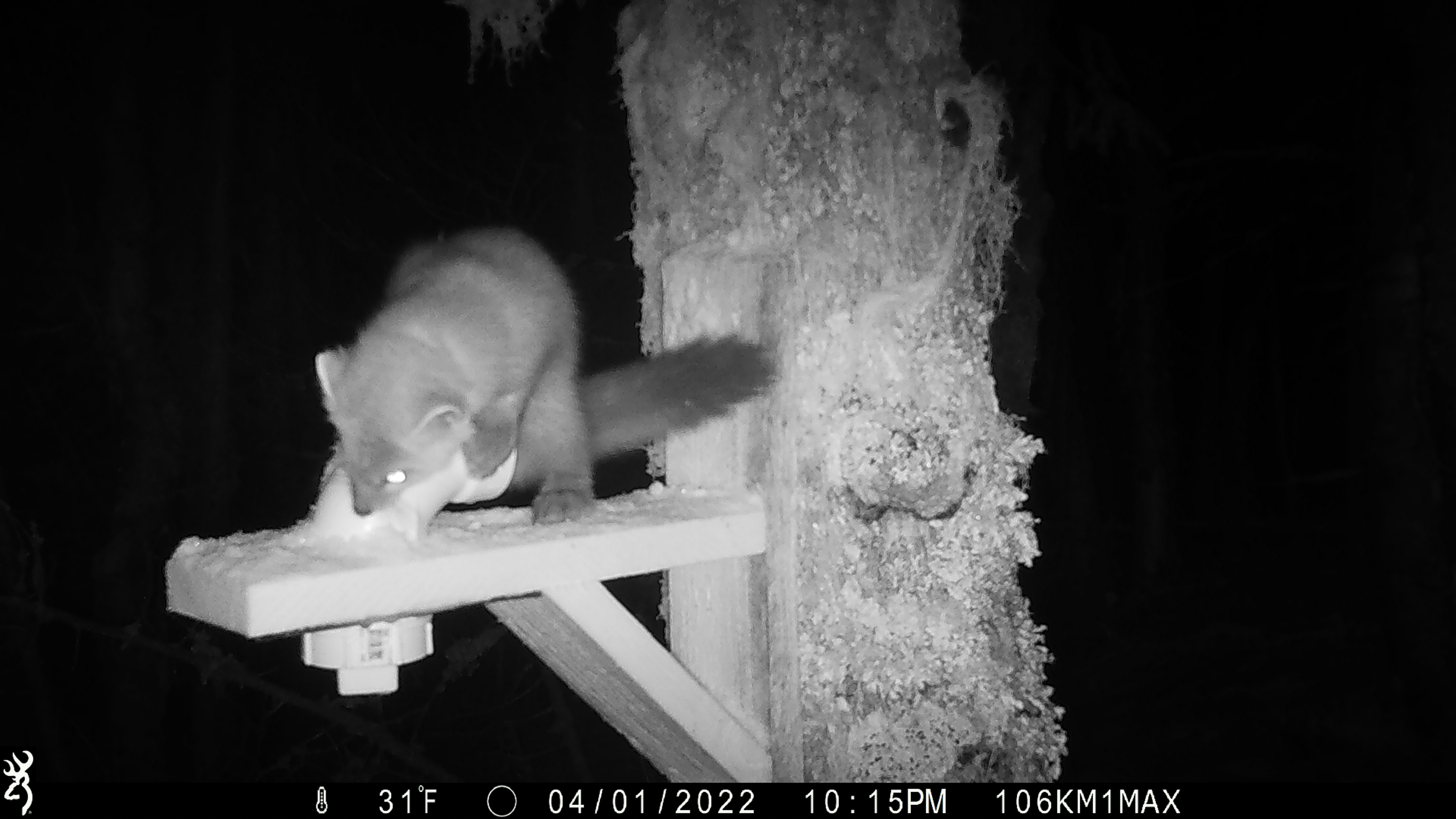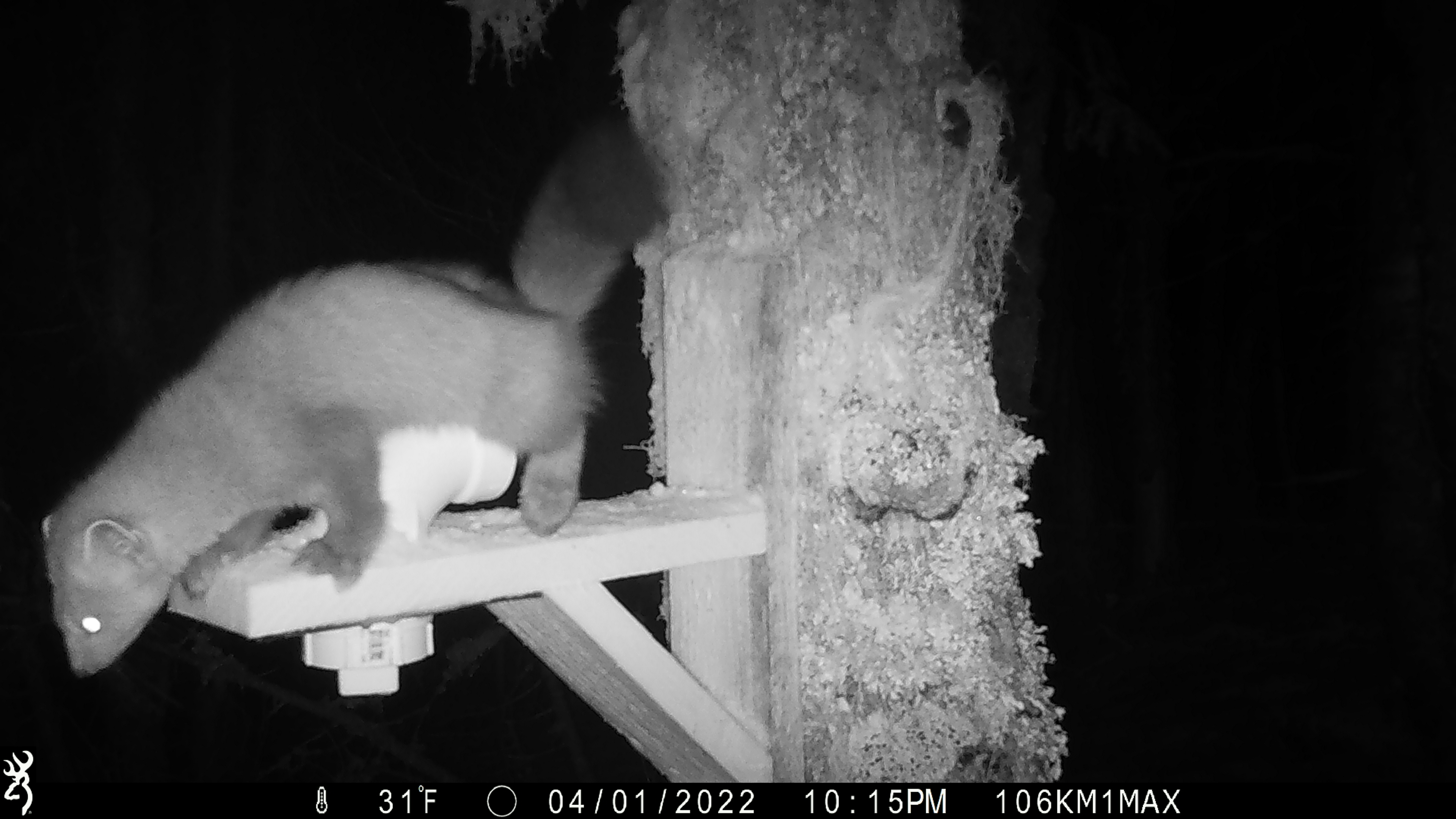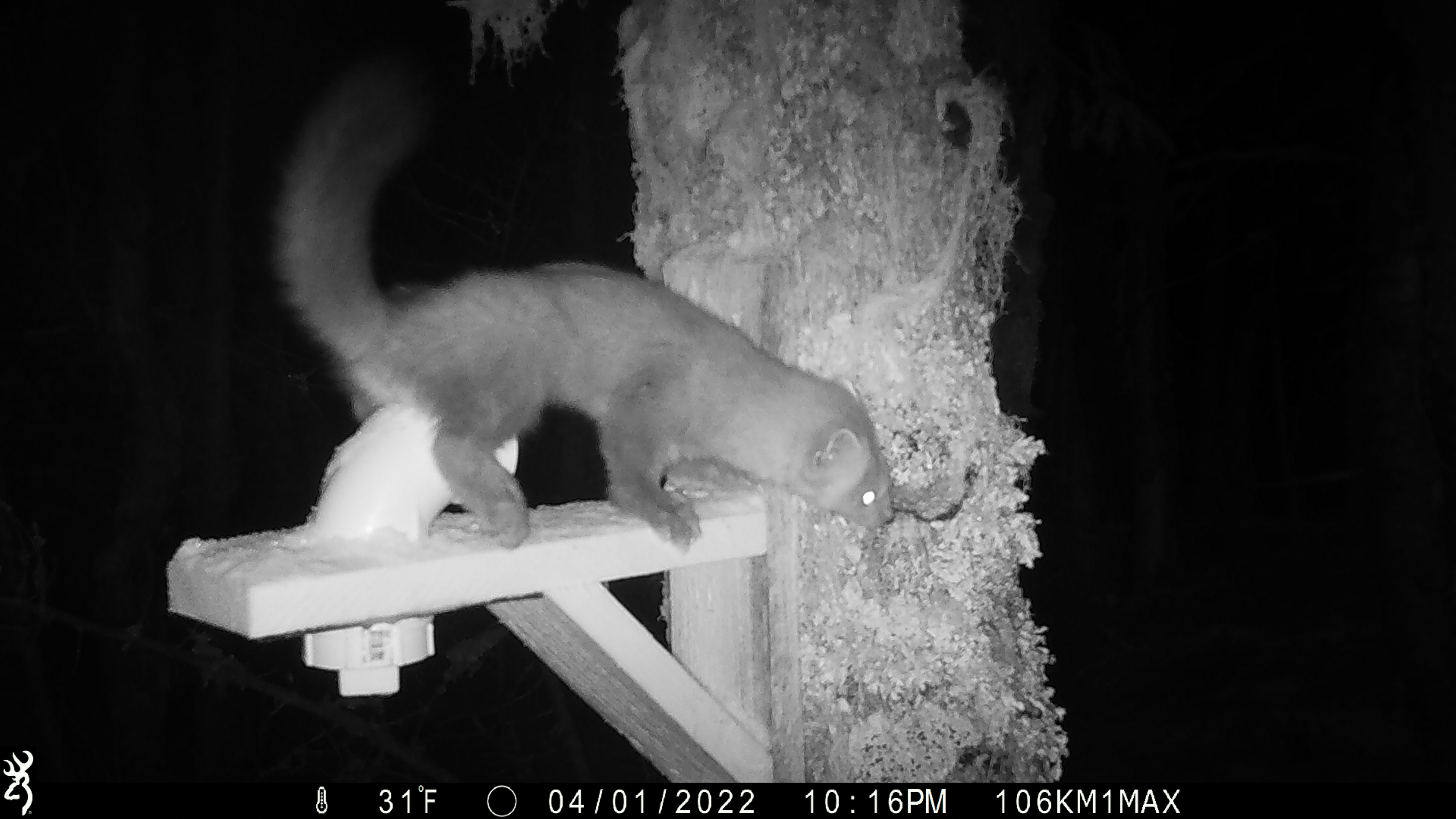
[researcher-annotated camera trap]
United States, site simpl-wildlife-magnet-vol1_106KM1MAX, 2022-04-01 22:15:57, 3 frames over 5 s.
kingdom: Animalia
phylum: Chordata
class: Mammalia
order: Carnivora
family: Mustelidae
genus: Martes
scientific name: Martes americana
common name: american marten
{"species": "american marten (Martes americana)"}